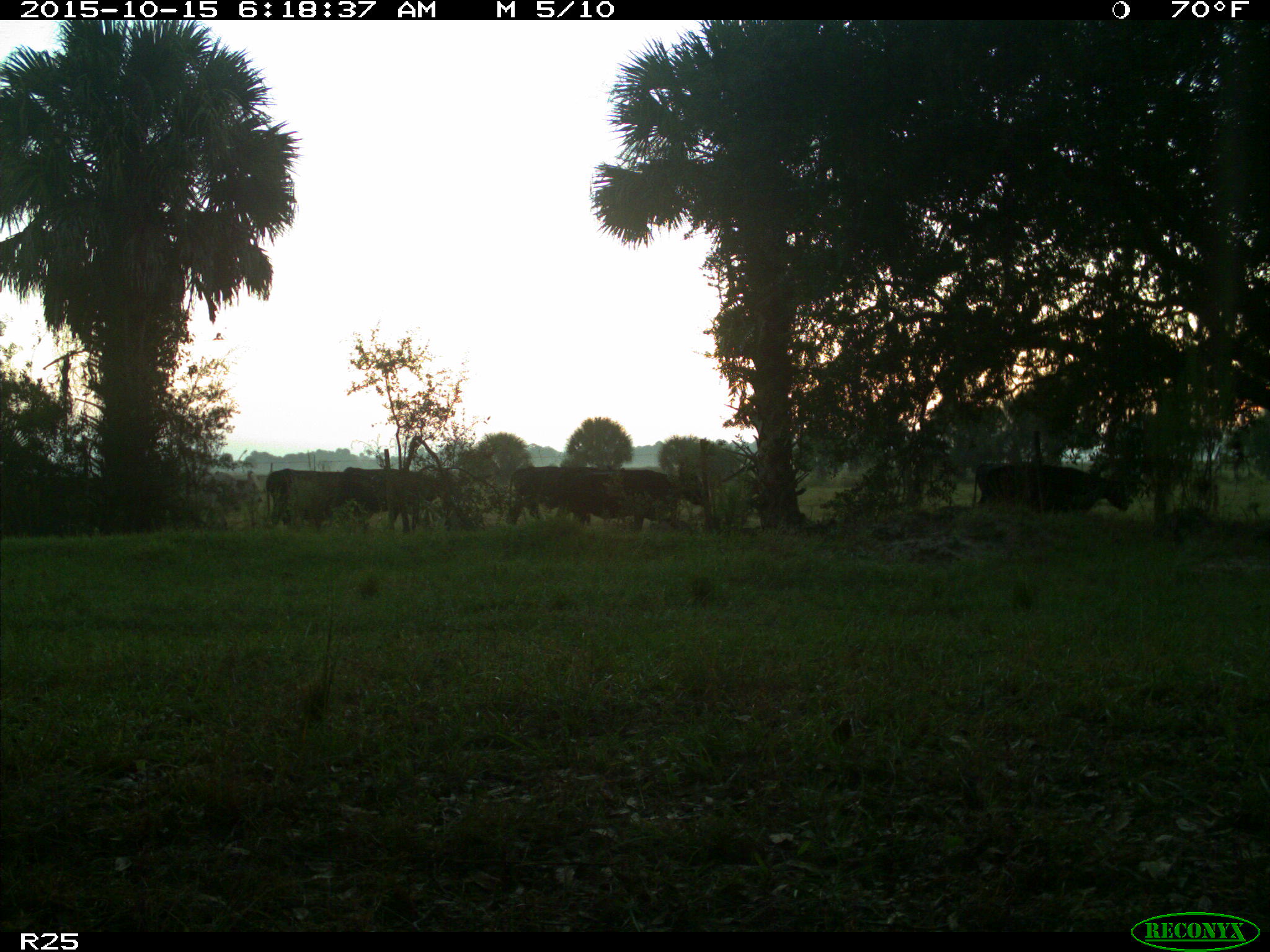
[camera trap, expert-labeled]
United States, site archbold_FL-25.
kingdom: Animalia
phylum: Chordata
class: Mammalia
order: Artiodactyla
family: Bovidae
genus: Bos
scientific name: Bos taurus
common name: domestic cow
Bos taurus (domestic cow).